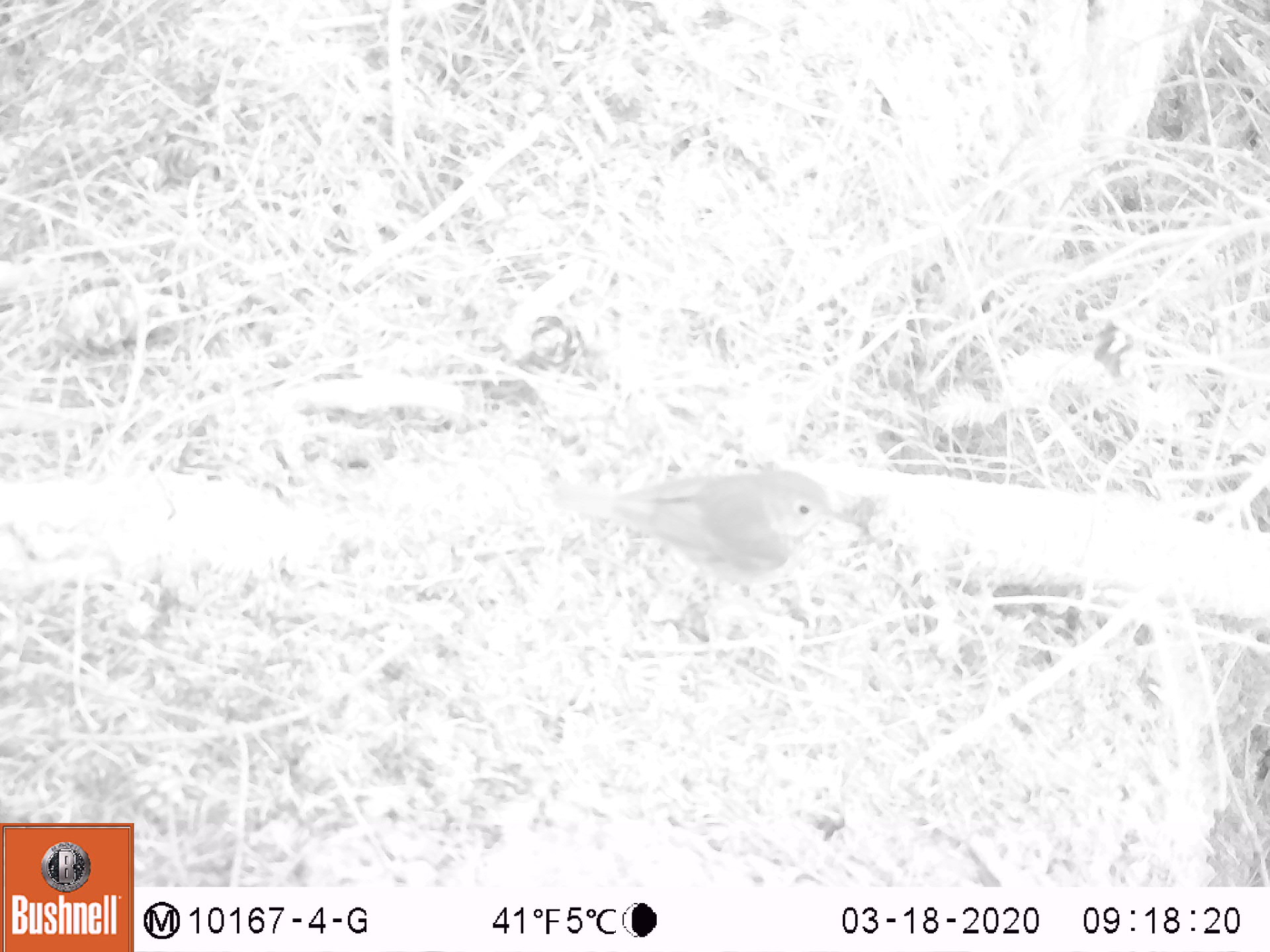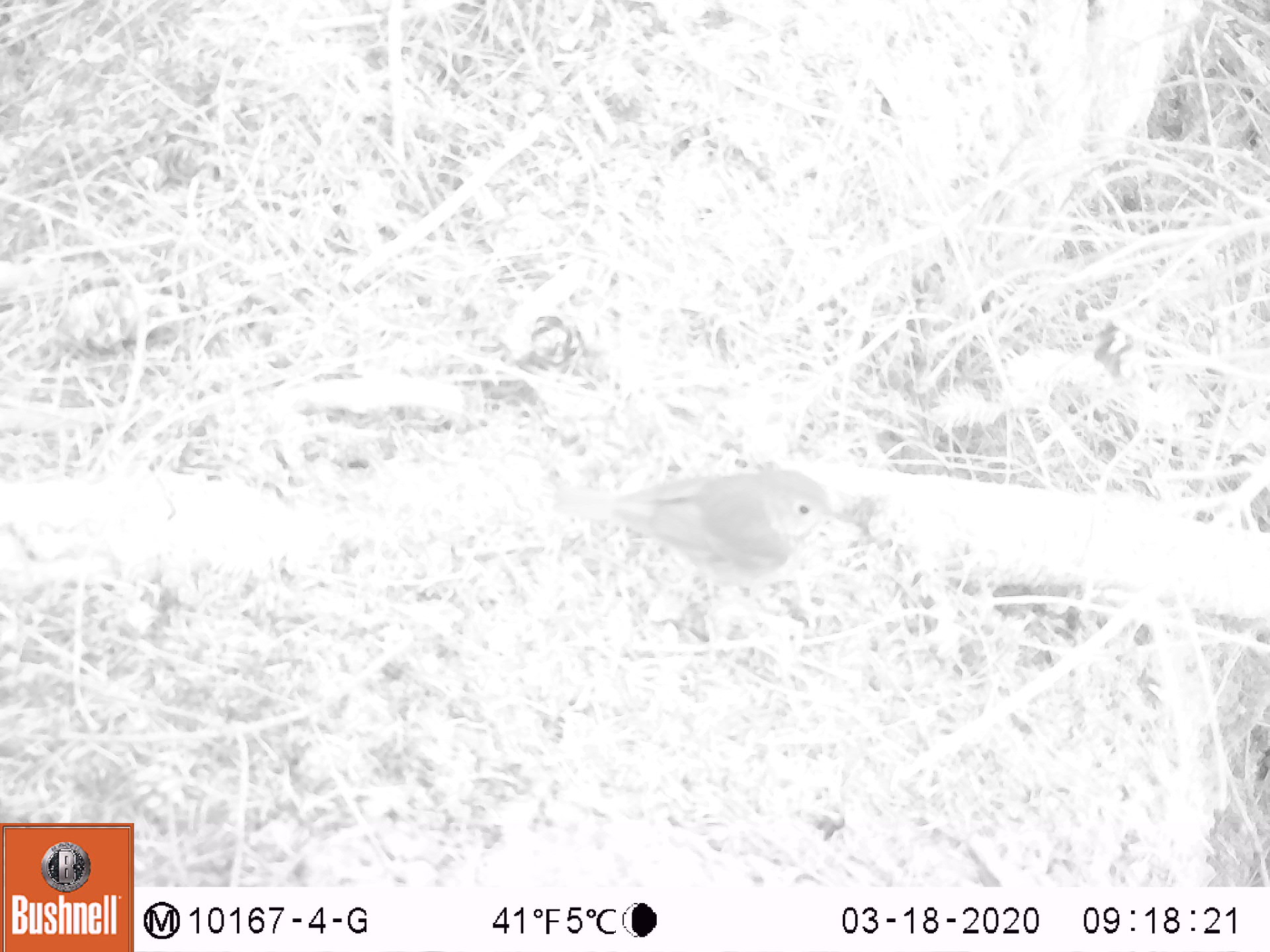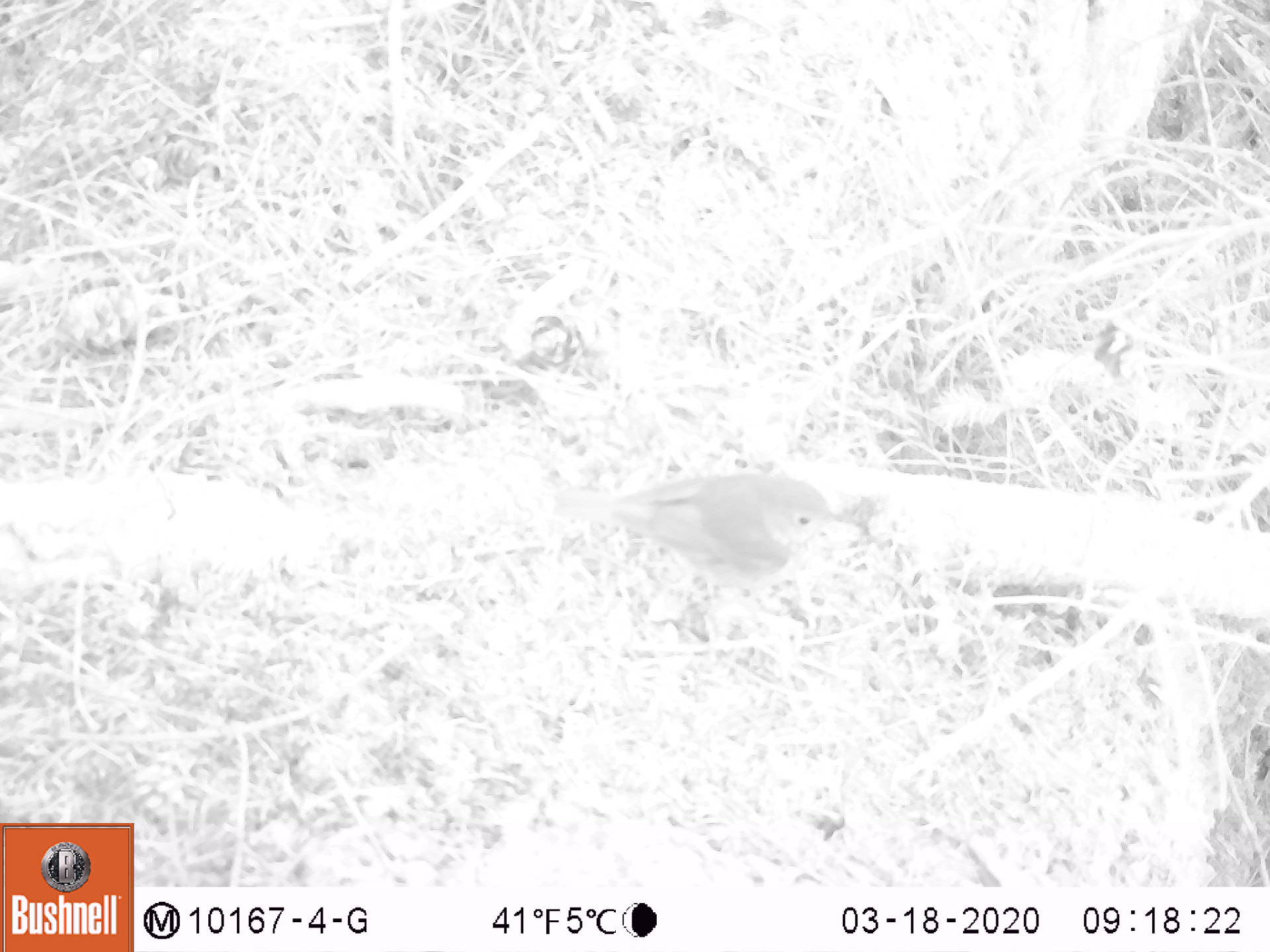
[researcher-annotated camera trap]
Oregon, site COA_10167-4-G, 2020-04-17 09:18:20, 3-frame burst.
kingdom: Animalia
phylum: Chordata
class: Aves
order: Passeriformes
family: Turdidae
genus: Catharus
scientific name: Catharus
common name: brown thrushes and nightingale-thrushes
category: catharus species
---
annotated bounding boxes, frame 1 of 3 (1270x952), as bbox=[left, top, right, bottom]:
catharus species: bbox=[561, 459, 868, 603]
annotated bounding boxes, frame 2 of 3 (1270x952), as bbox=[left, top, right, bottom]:
catharus species: bbox=[528, 454, 857, 595]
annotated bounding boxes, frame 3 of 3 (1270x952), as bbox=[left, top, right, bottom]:
catharus species: bbox=[545, 459, 859, 611]